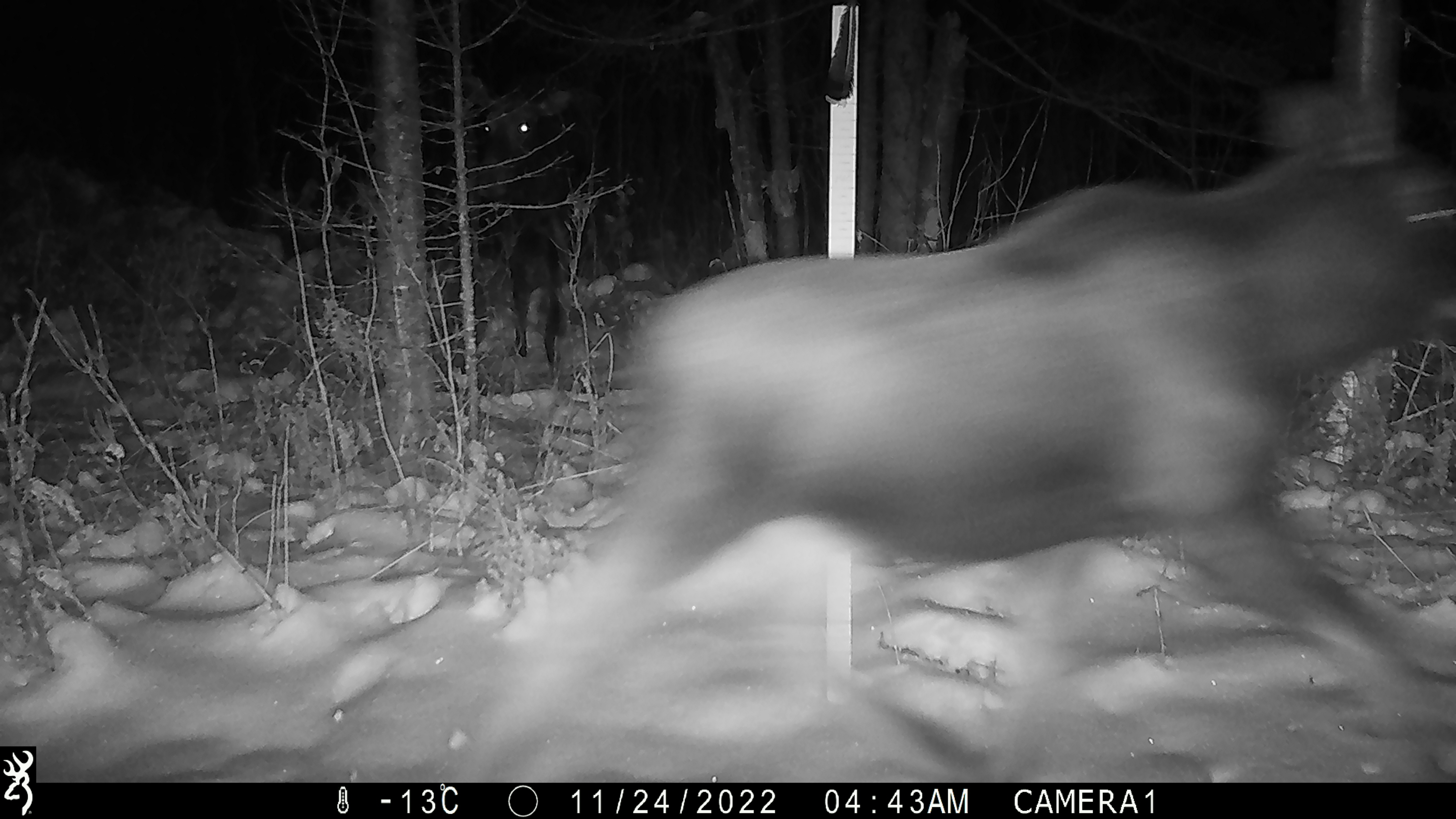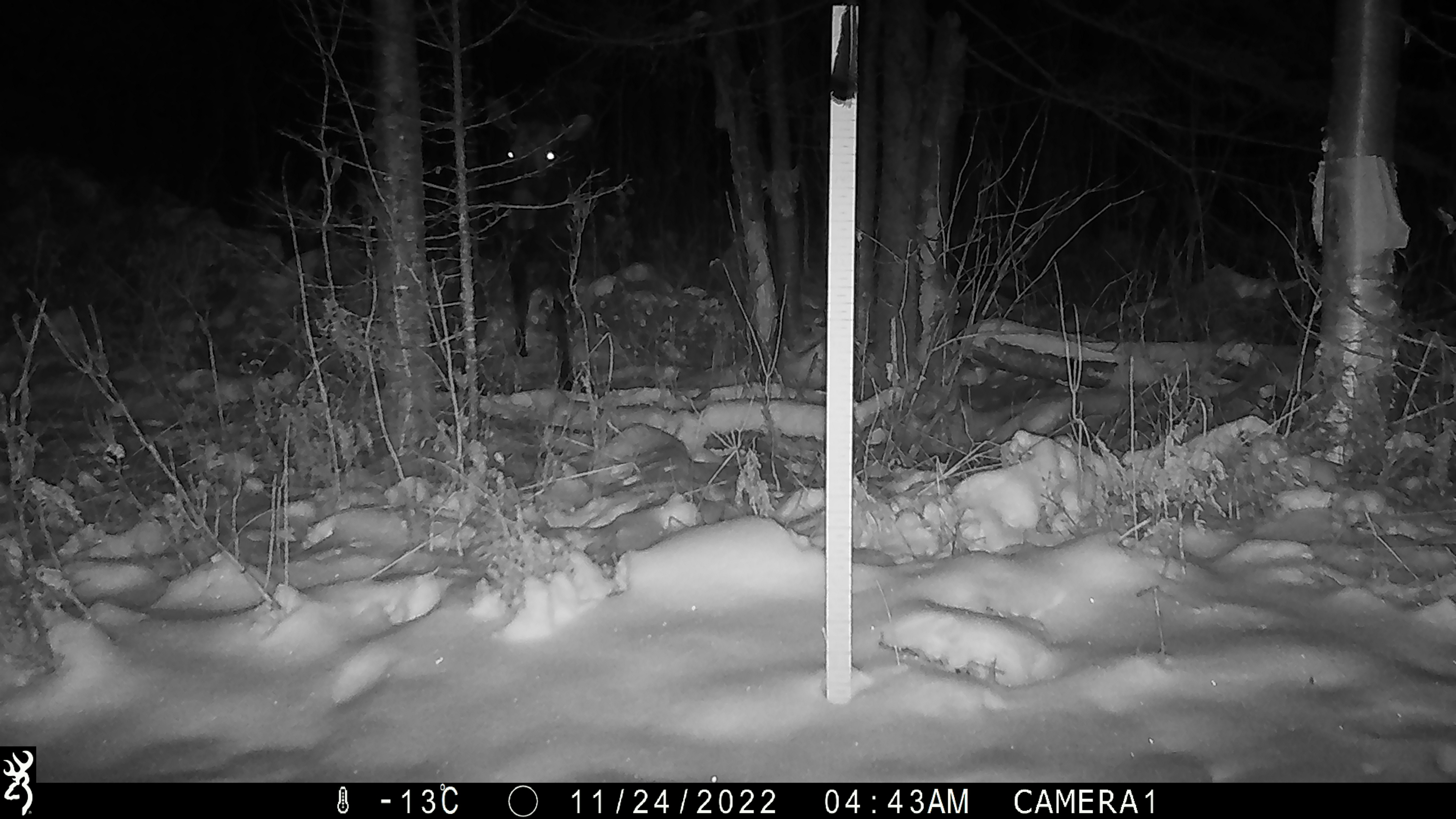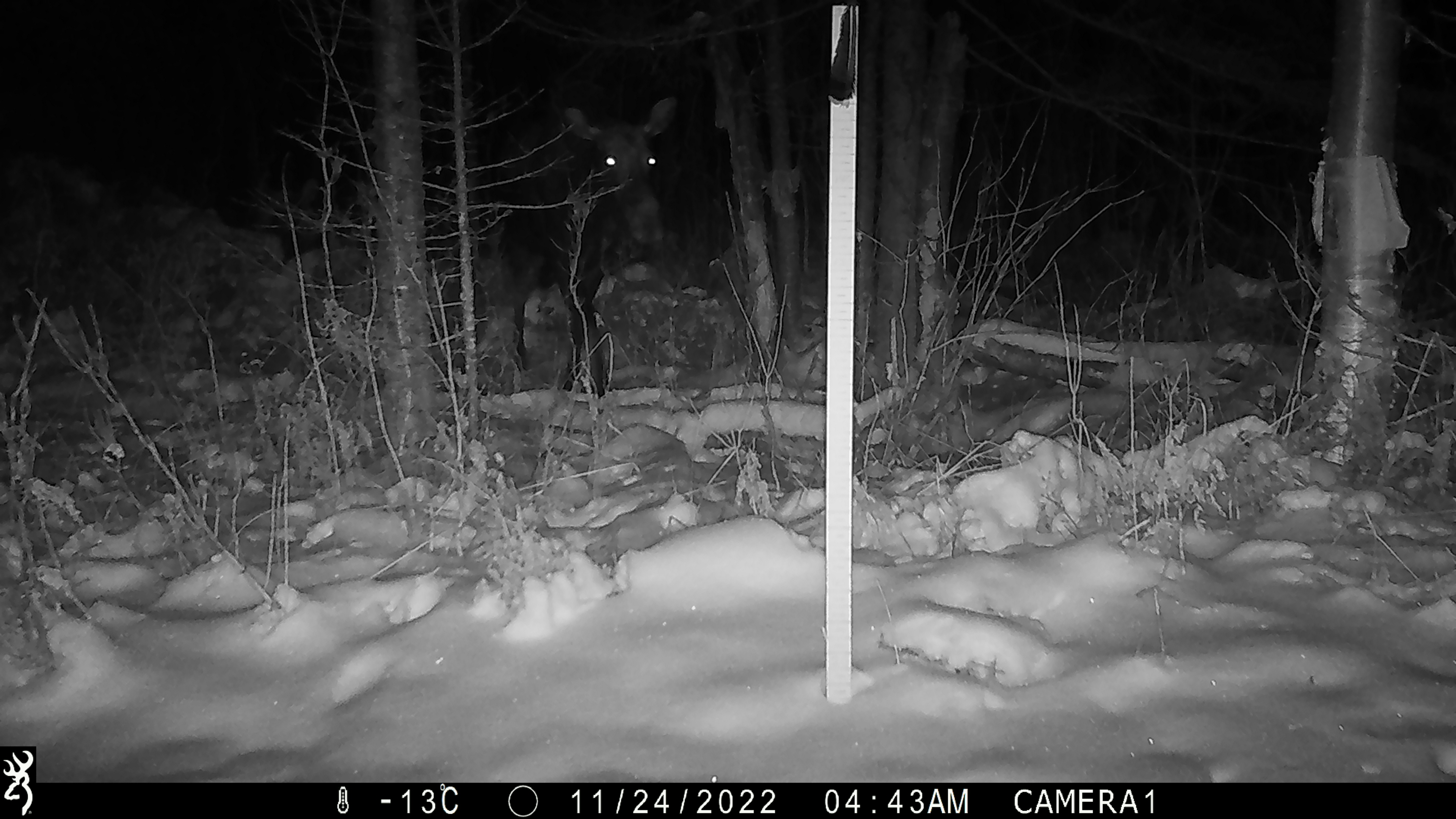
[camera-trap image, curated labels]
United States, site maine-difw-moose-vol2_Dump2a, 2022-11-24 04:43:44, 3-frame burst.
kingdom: Animalia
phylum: Chordata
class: Mammalia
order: Artiodactyla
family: Cervidae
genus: Alces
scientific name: Alces alces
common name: moose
Moose (Alces alces).